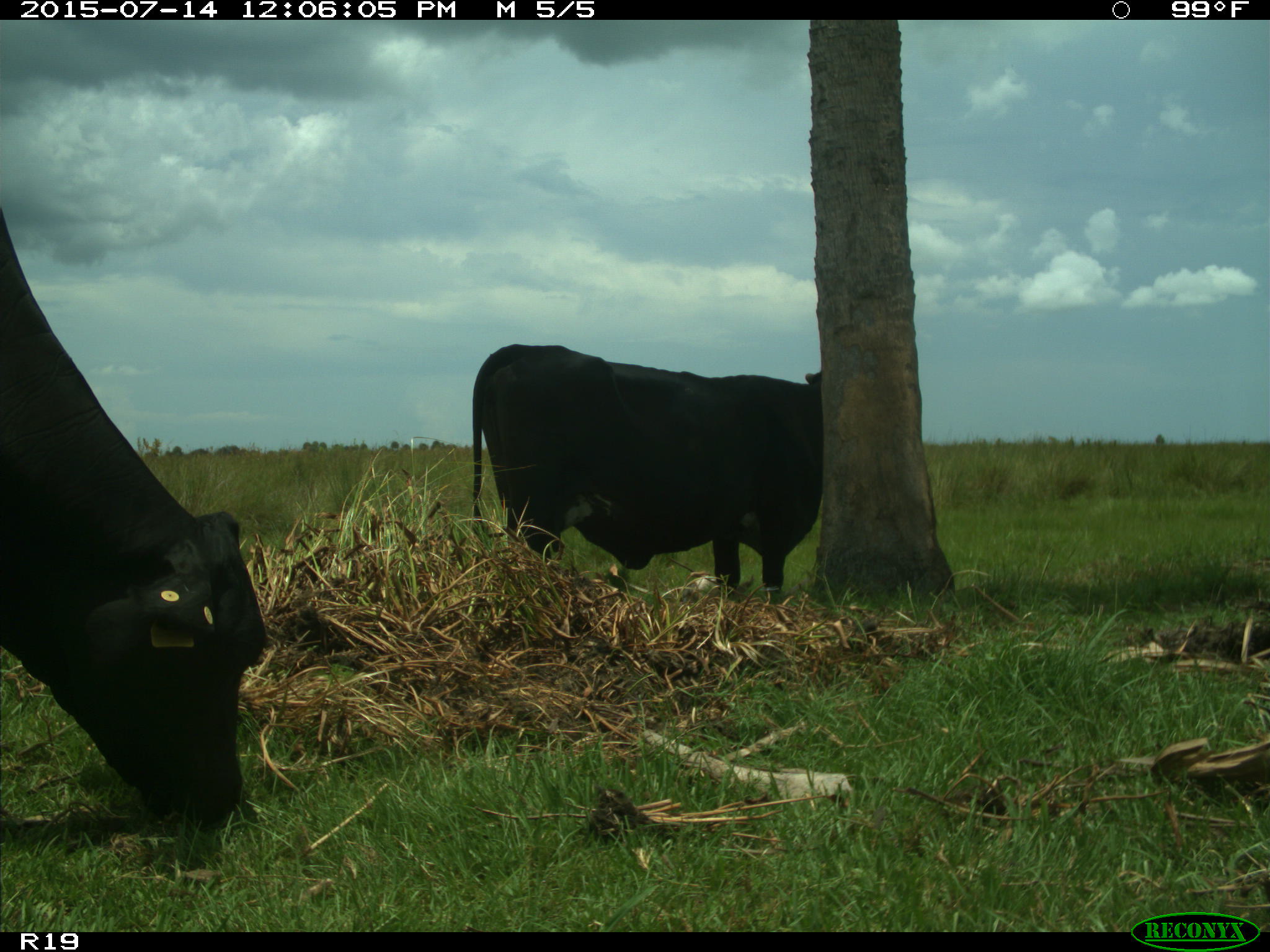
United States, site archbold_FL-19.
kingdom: Animalia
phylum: Chordata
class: Mammalia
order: Artiodactyla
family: Bovidae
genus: Bos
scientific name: Bos taurus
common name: domestic cow